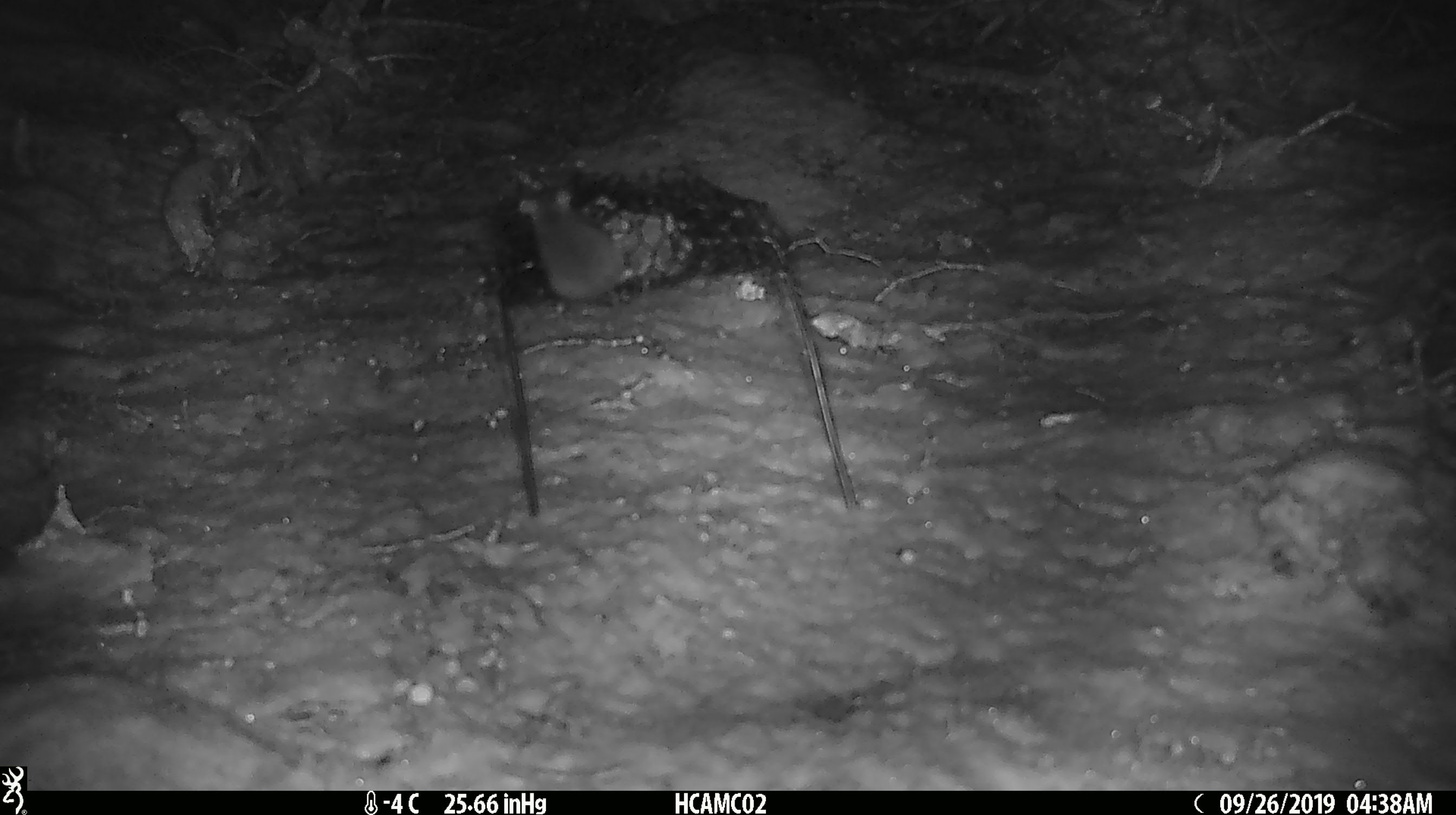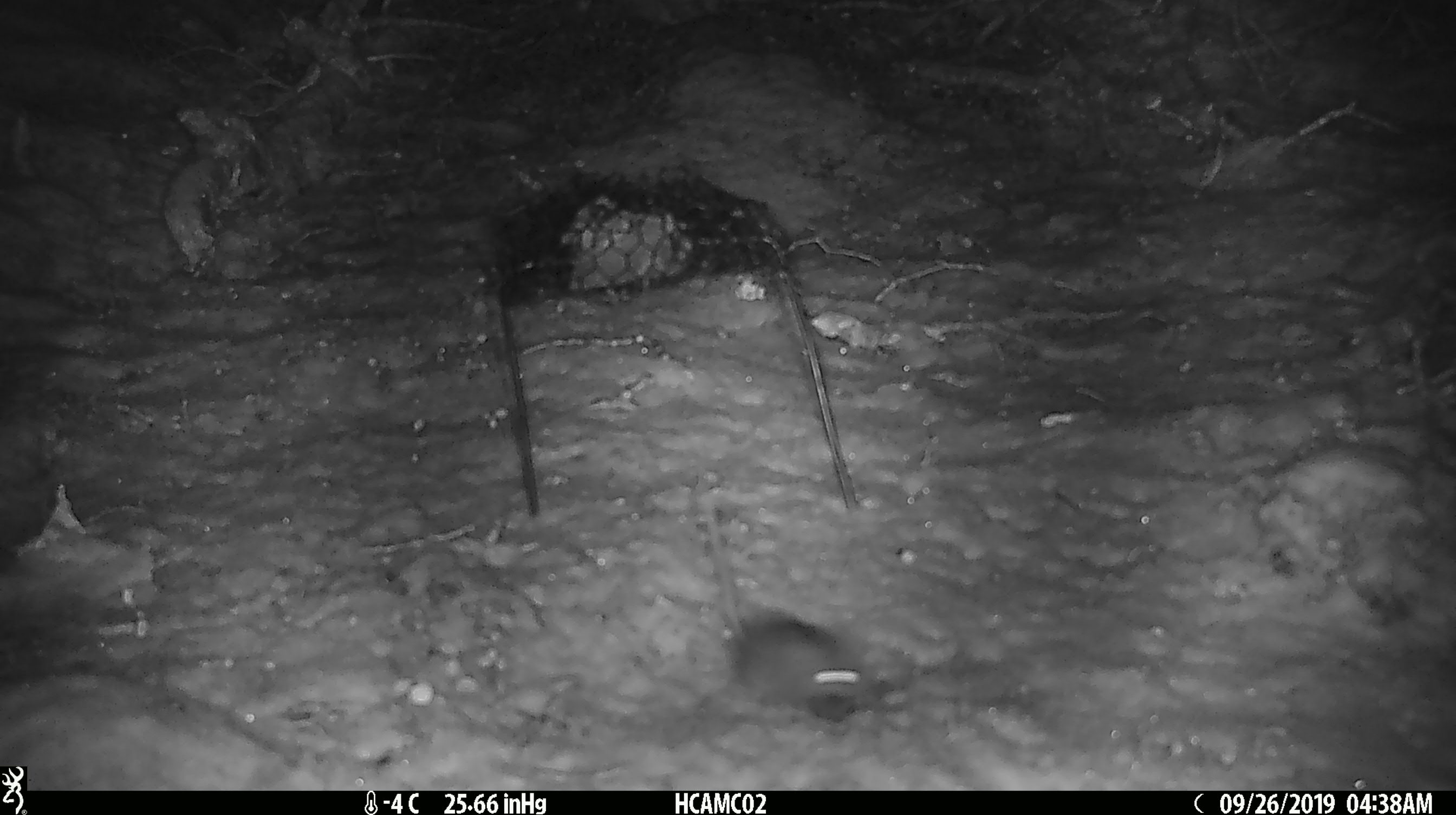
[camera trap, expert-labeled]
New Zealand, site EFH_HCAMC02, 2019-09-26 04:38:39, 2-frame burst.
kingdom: Animalia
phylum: Chordata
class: Mammalia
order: Rodentia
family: Muridae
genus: Mus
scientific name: Mus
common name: mouse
Mouse (Mus).